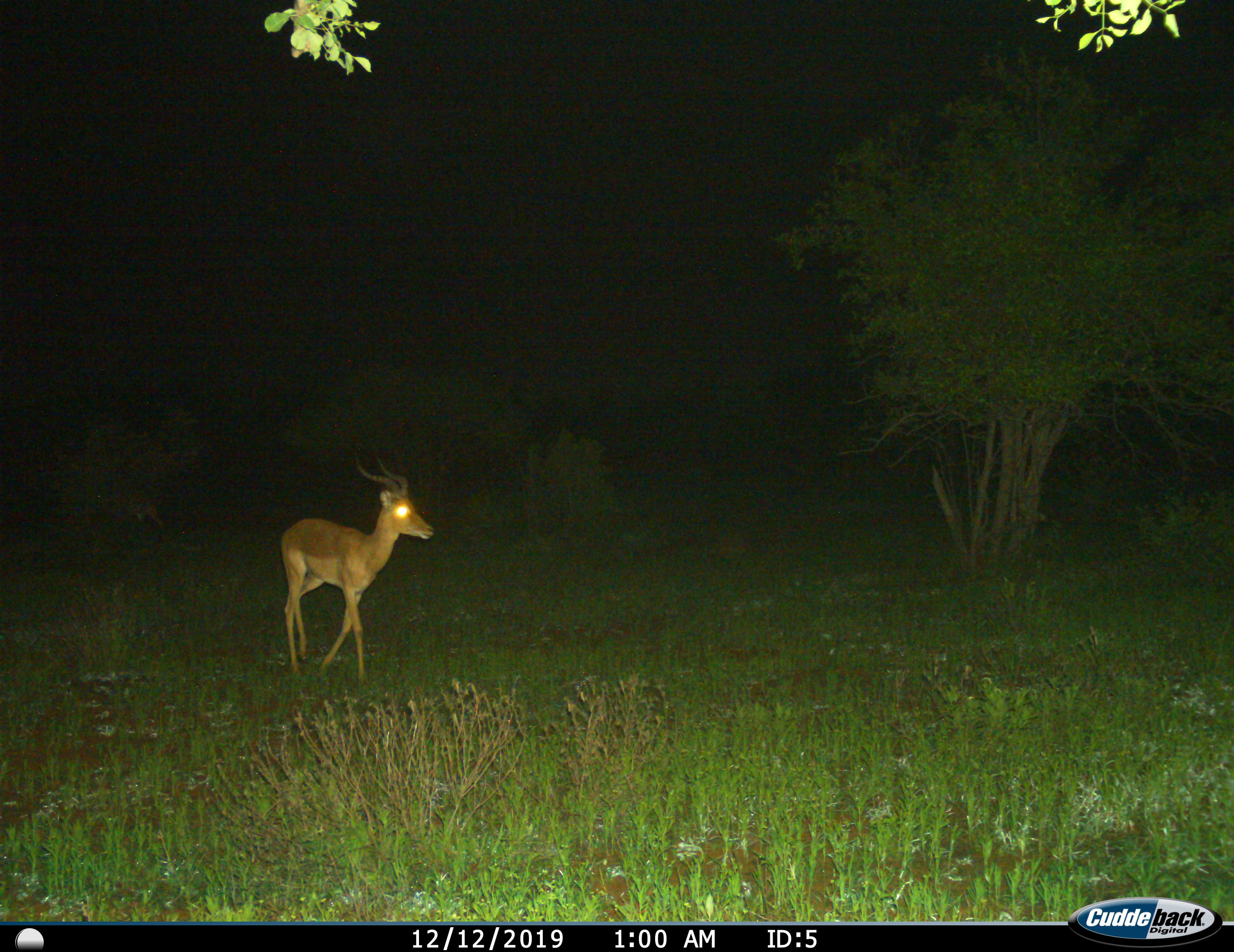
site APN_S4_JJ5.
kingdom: Animalia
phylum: Chordata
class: Mammalia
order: Artiodactyla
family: Bovidae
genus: Aepyceros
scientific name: Aepyceros melampus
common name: impala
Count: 1.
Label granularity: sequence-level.